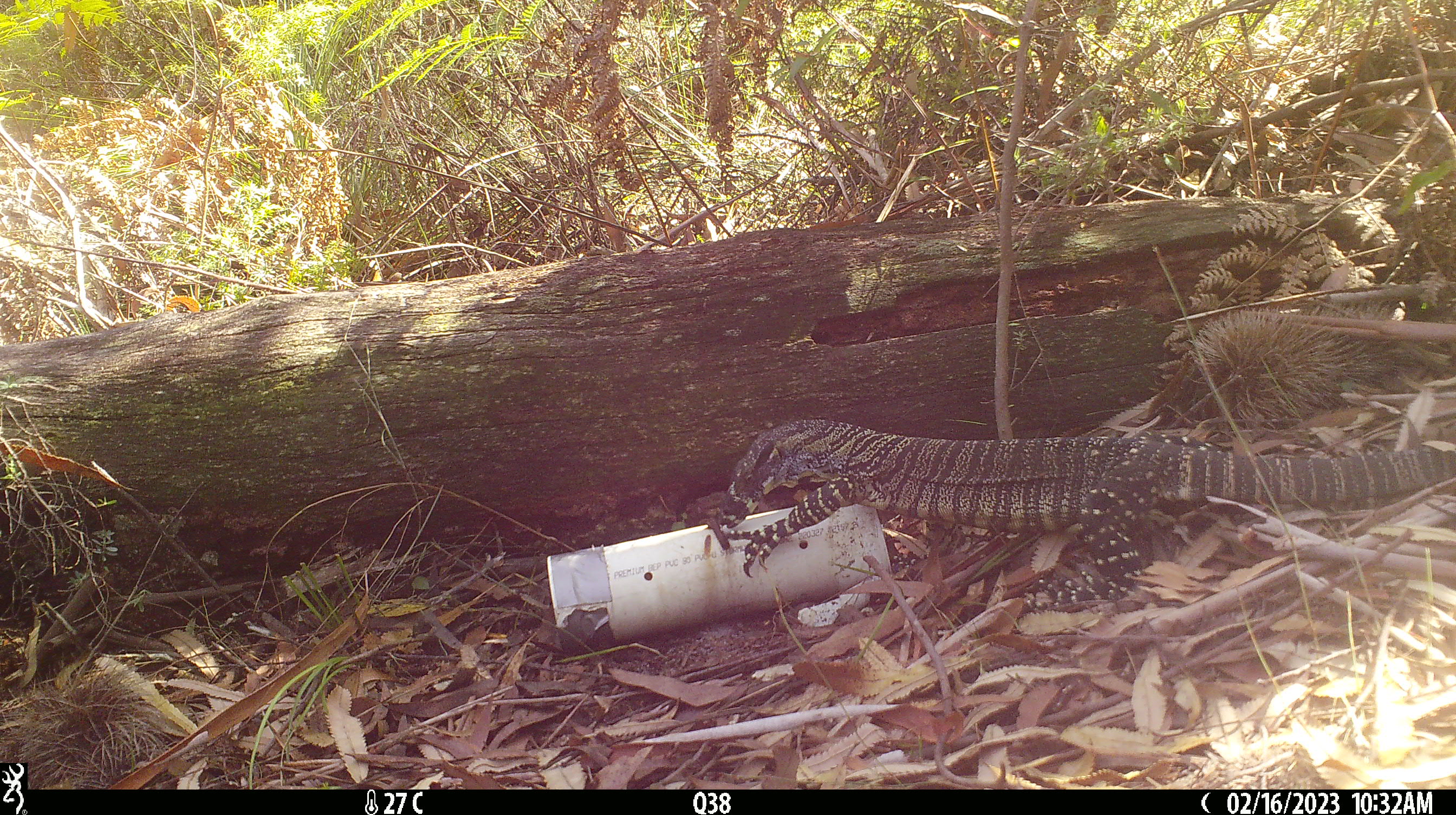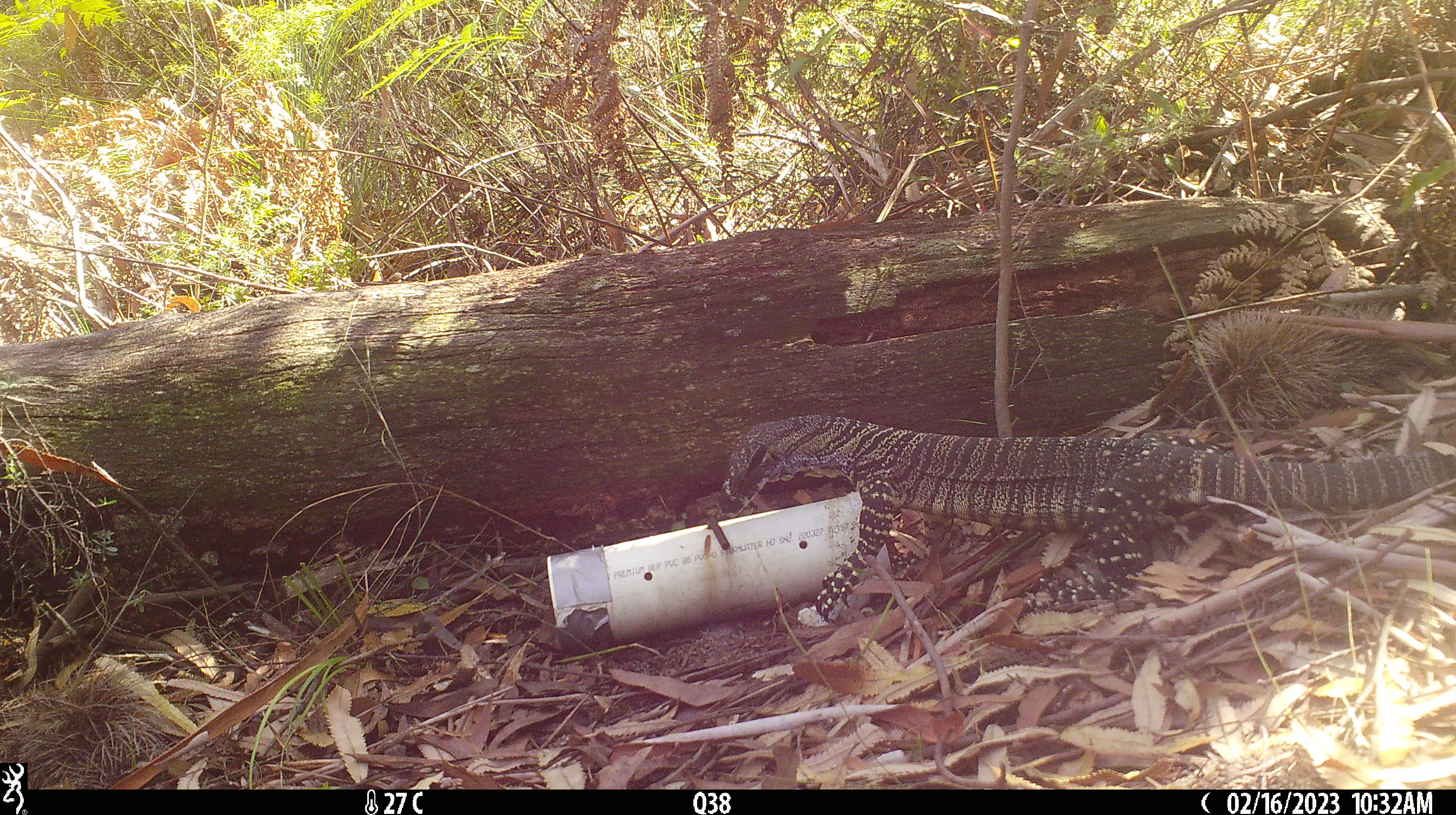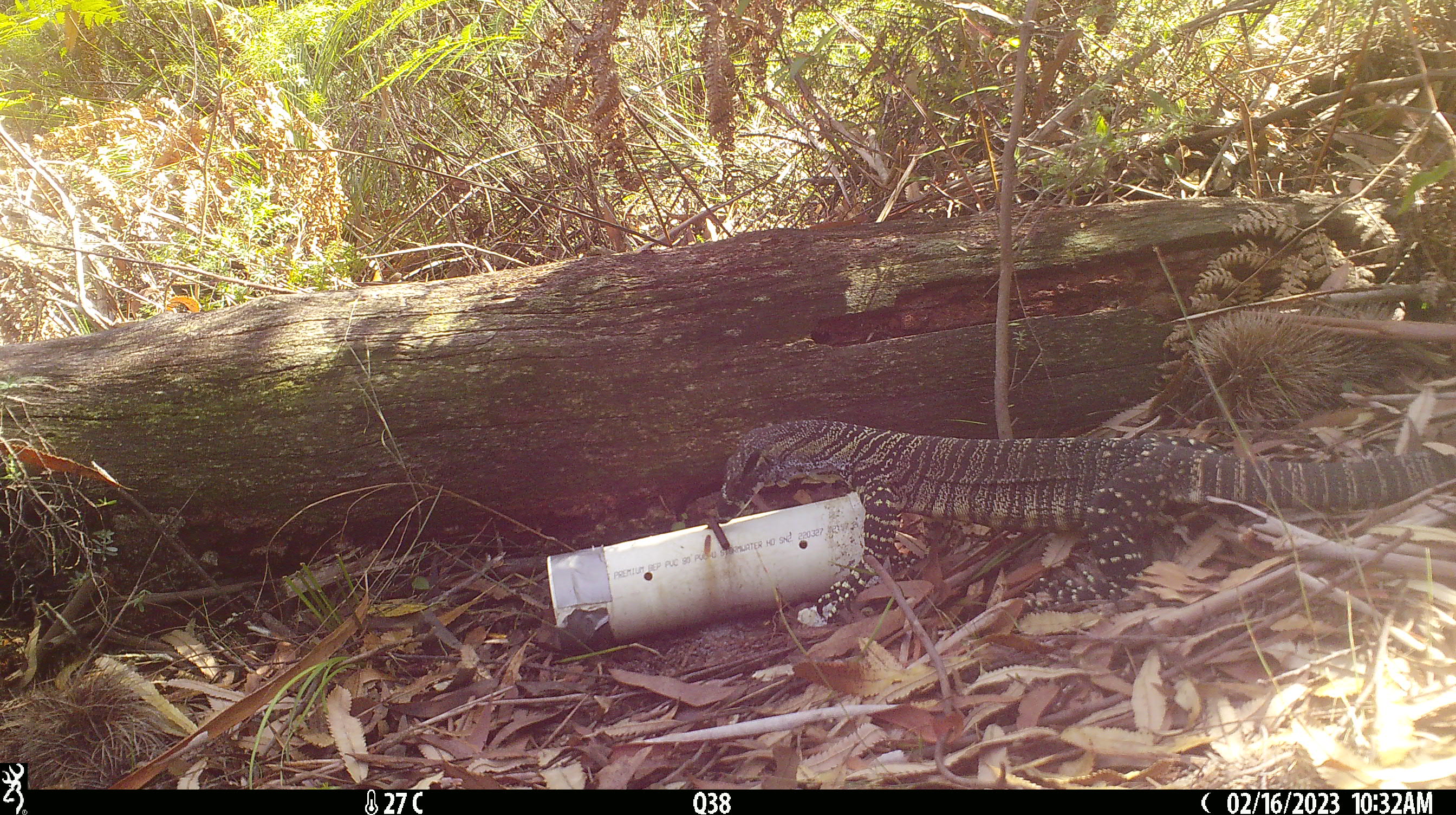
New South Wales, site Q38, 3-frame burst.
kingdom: Animalia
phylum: Chordata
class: Reptilia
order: Squamata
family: Varanidae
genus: Varanus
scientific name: Varanus varius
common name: lace monitor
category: goanna